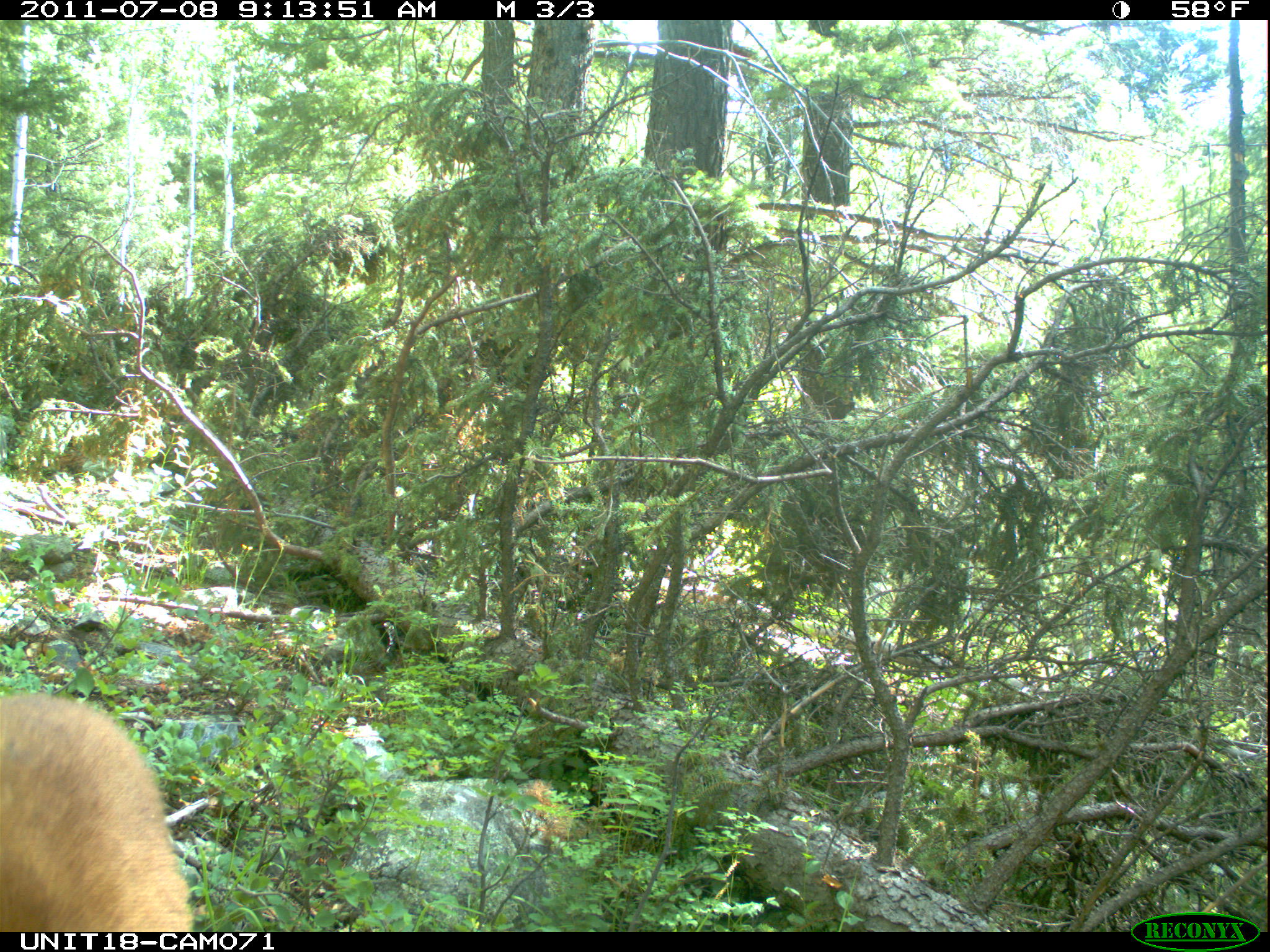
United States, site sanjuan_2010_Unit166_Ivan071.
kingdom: Animalia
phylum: Chordata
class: Mammalia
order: Carnivora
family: Ursidae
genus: Ursus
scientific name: Ursus americanus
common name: american black bear